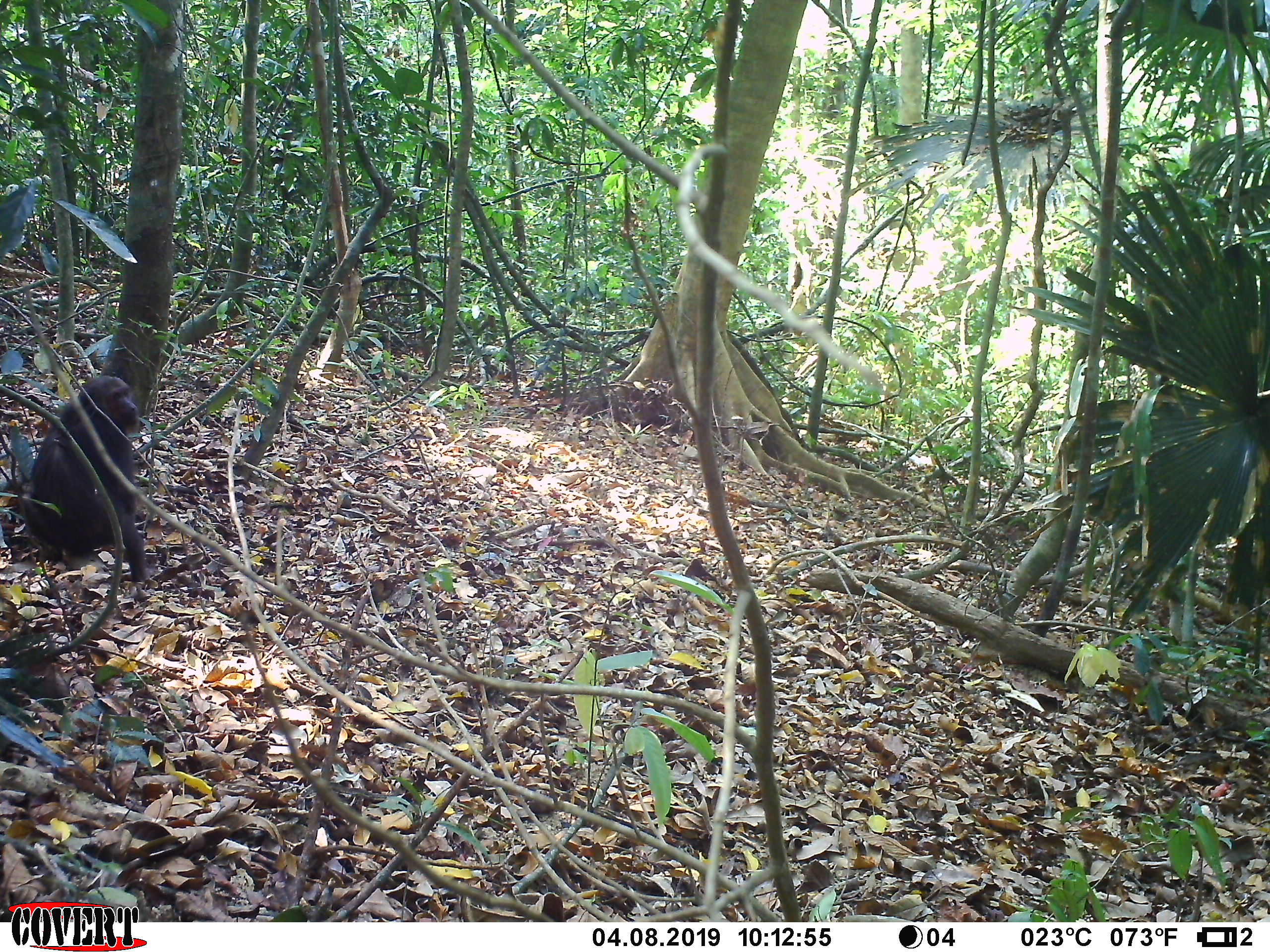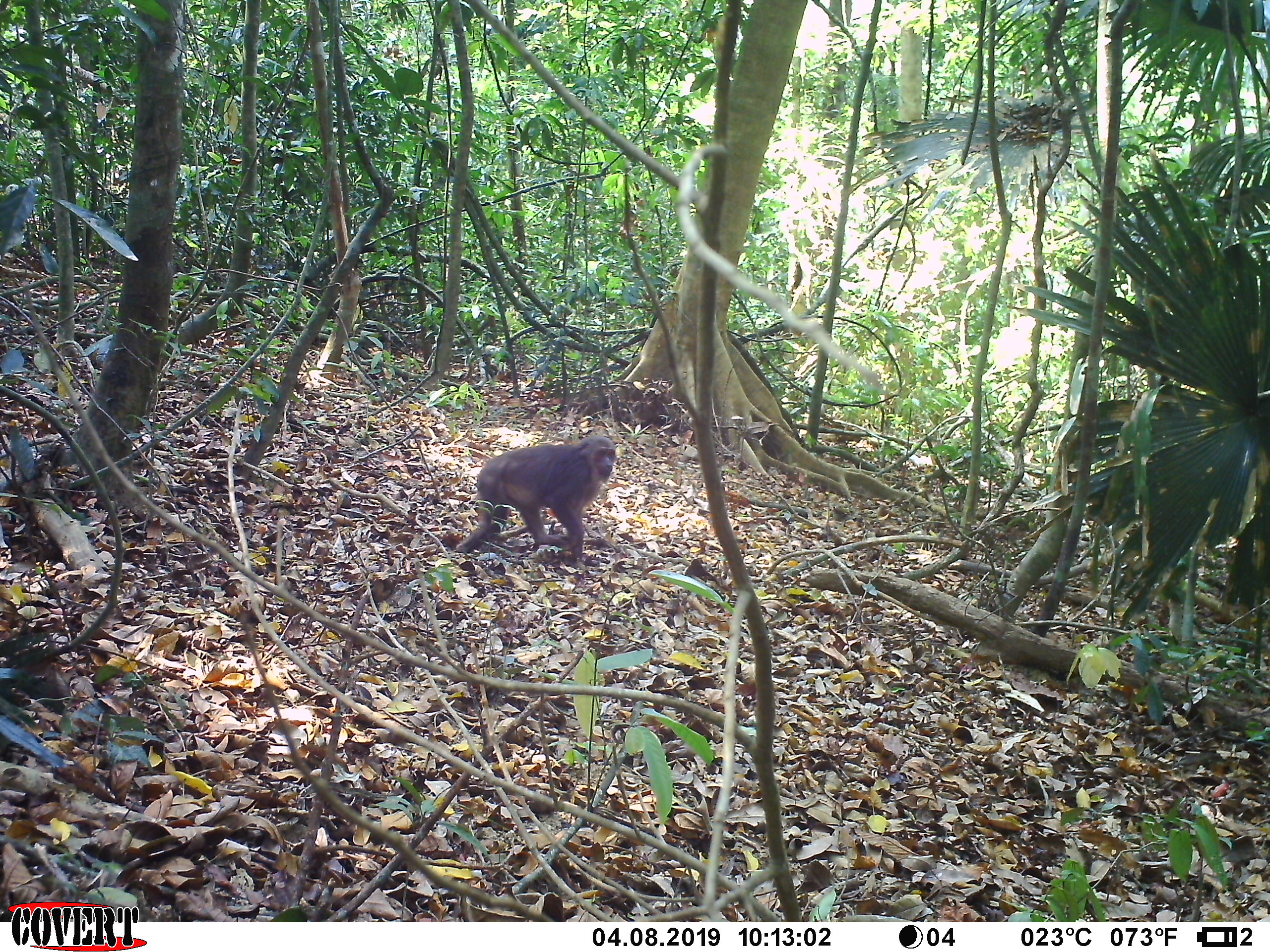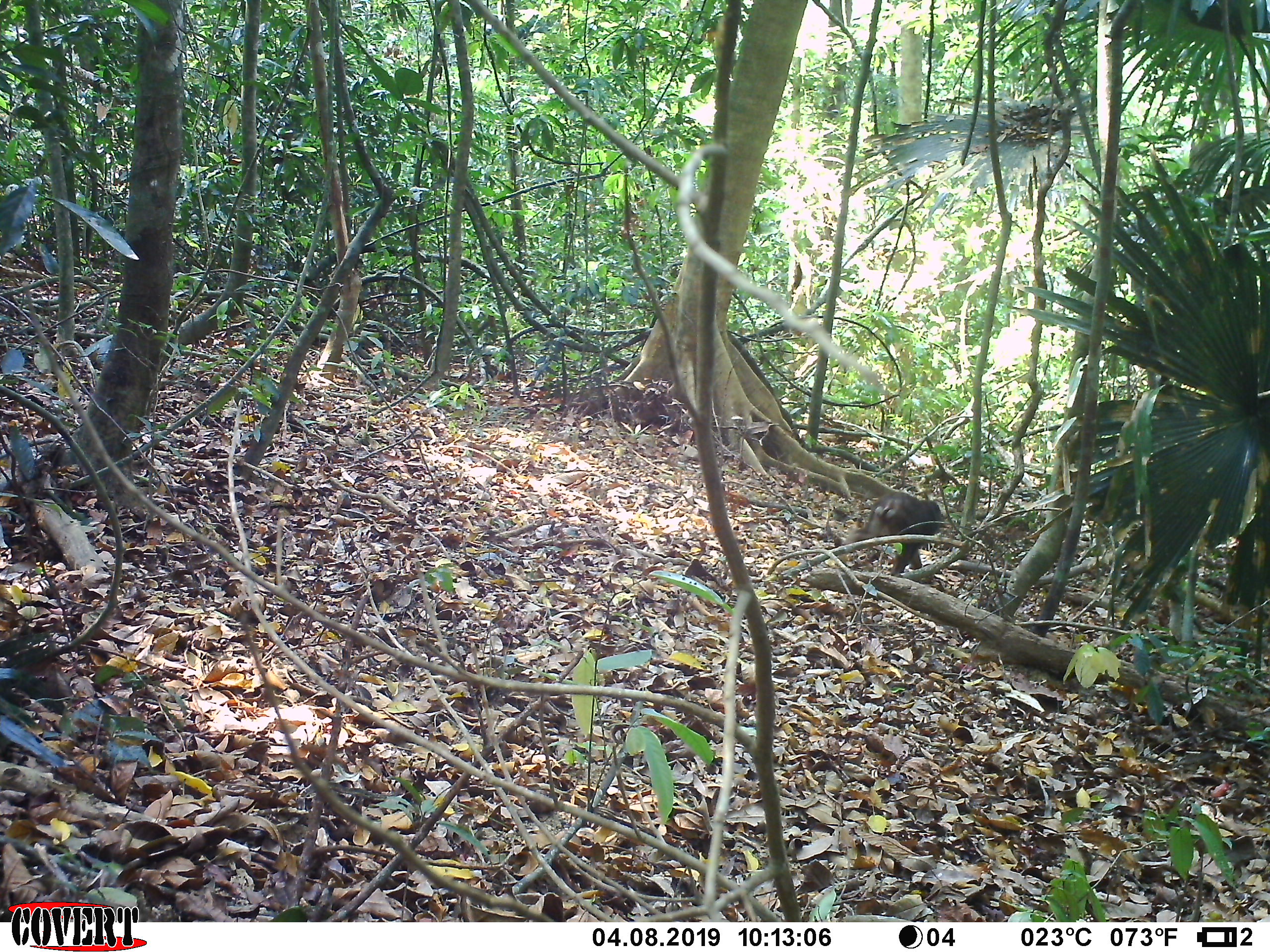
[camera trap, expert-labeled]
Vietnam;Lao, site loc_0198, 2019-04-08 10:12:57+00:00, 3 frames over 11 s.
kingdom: Animalia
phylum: Chordata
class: Mammalia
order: Primates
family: Cercopithecidae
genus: Macaca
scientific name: Macaca arctoides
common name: stump-tailed macaque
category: stump tailed macaque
Stump tailed macaque (stump-tailed macaque) (Macaca arctoides). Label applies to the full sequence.